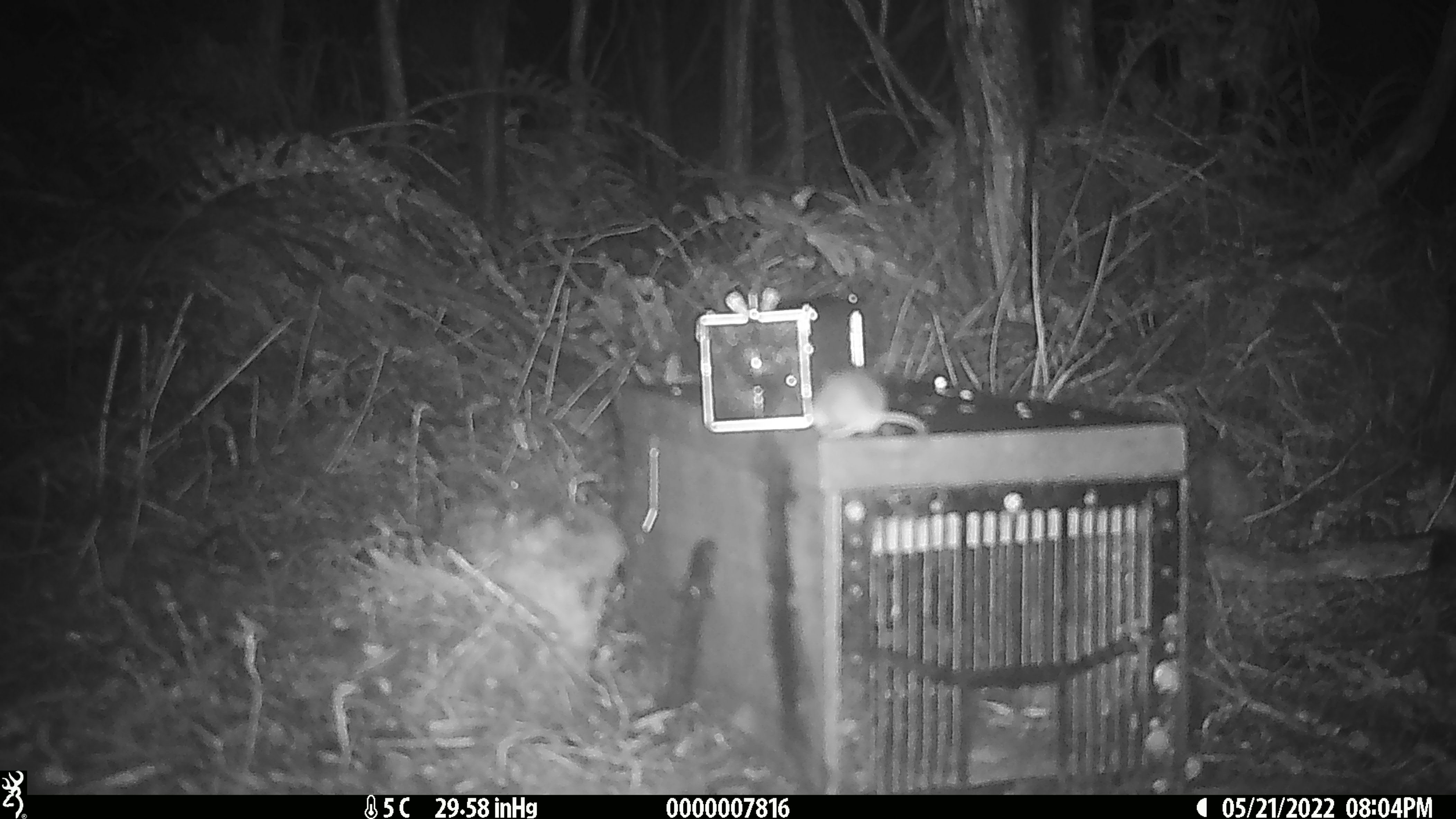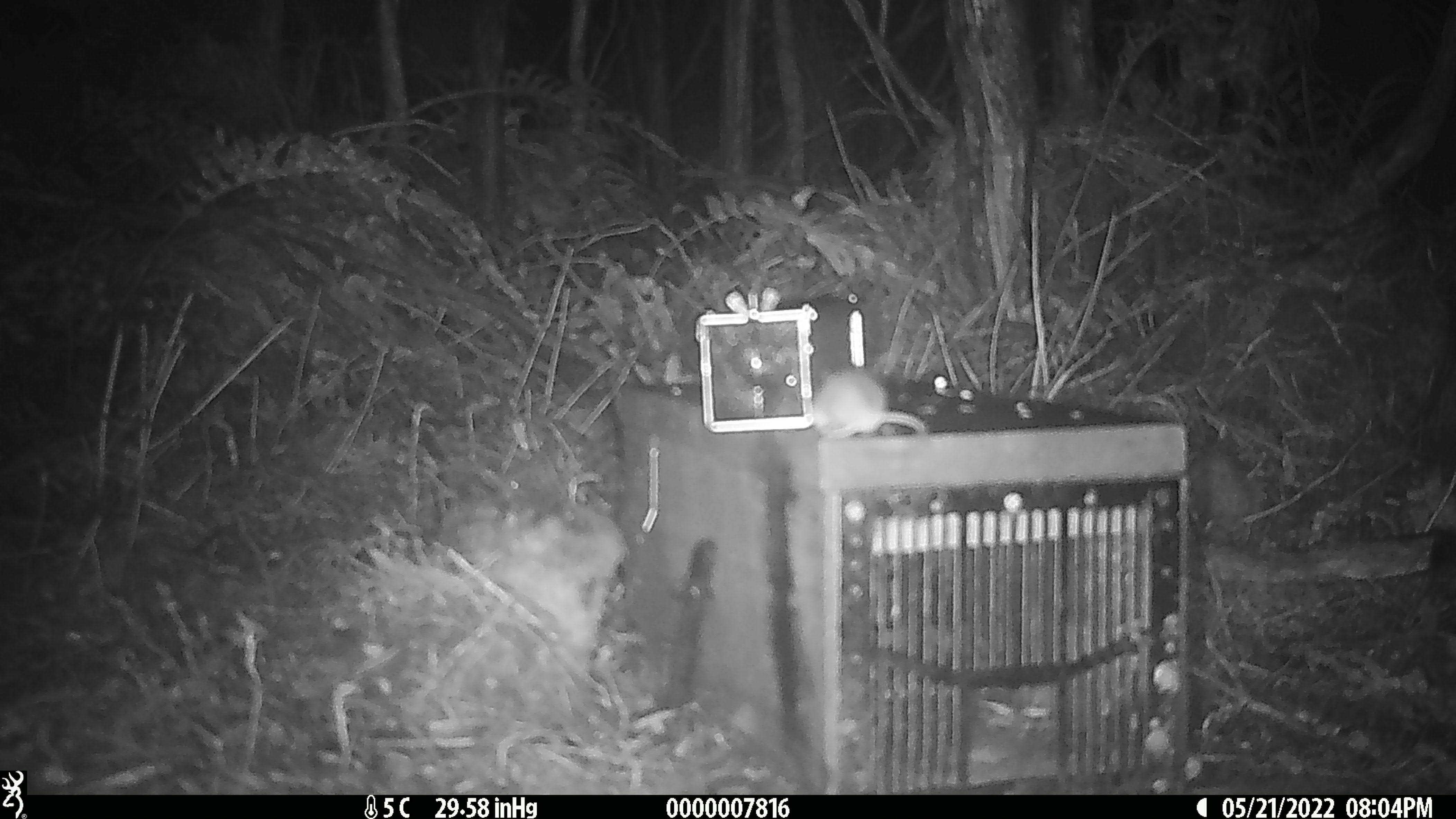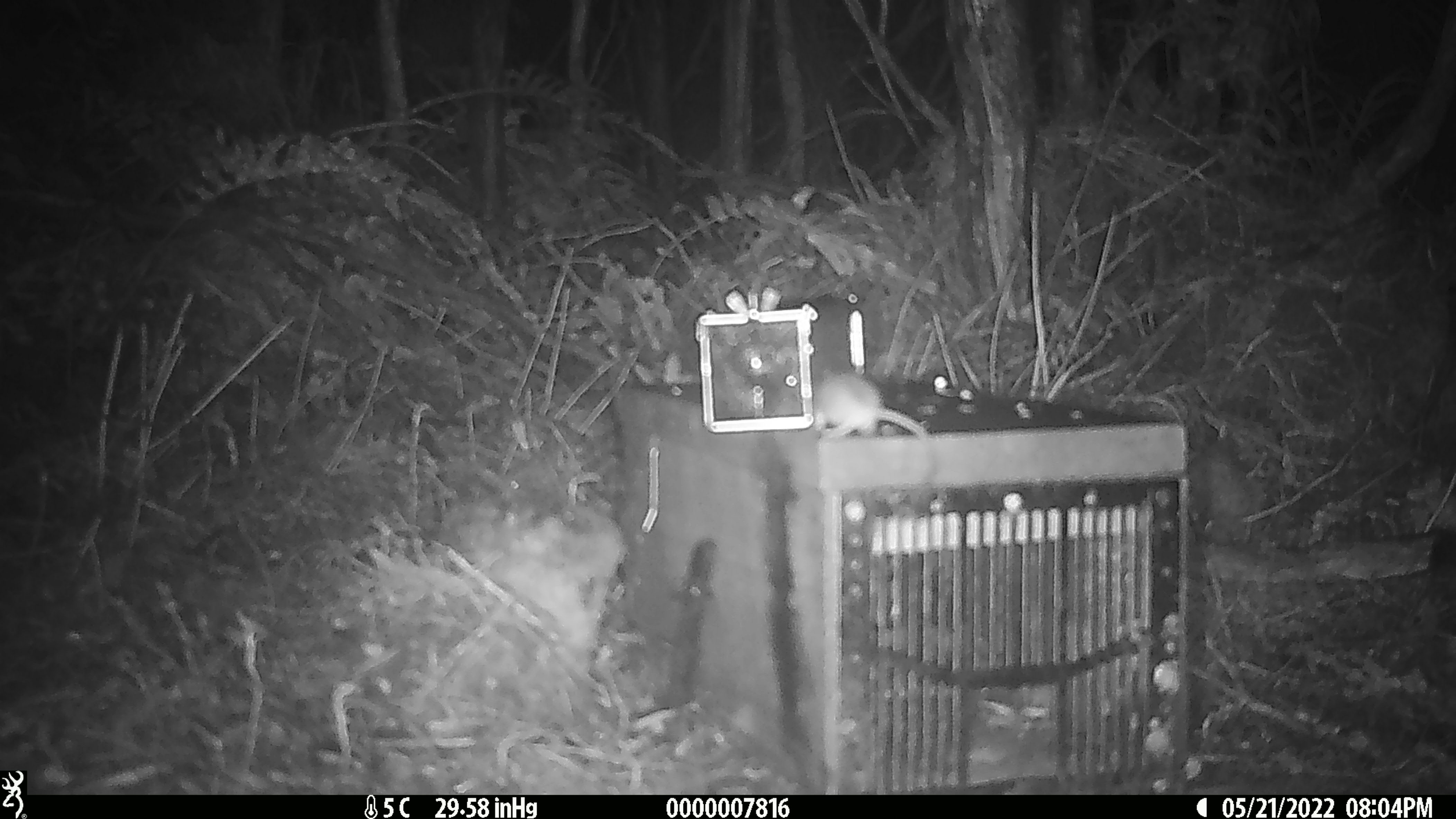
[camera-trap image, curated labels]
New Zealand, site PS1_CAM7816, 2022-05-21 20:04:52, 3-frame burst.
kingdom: Animalia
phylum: Chordata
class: Mammalia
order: Rodentia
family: Muridae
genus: Mus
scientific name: Mus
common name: mouse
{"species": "mouse (Mus)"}